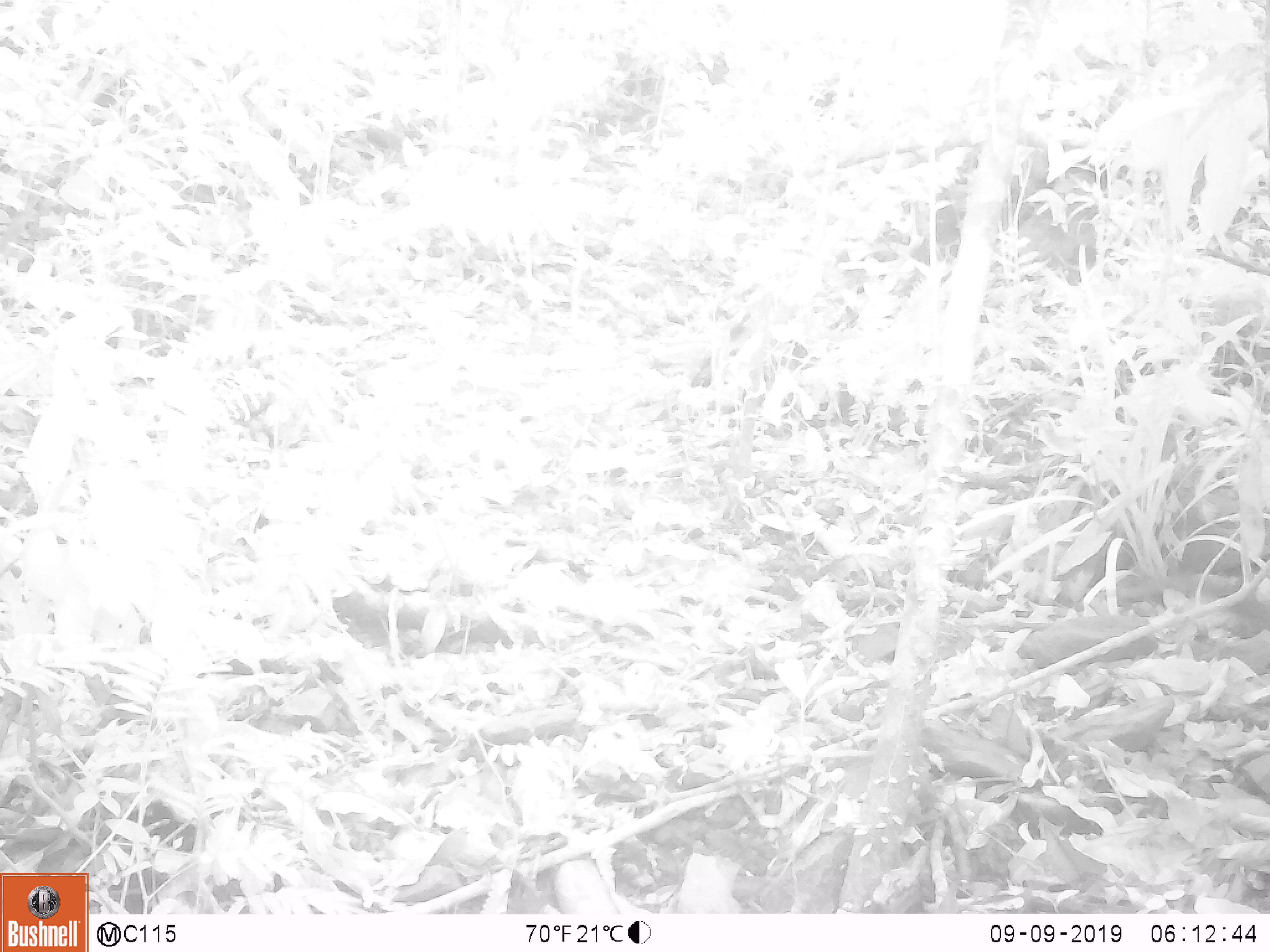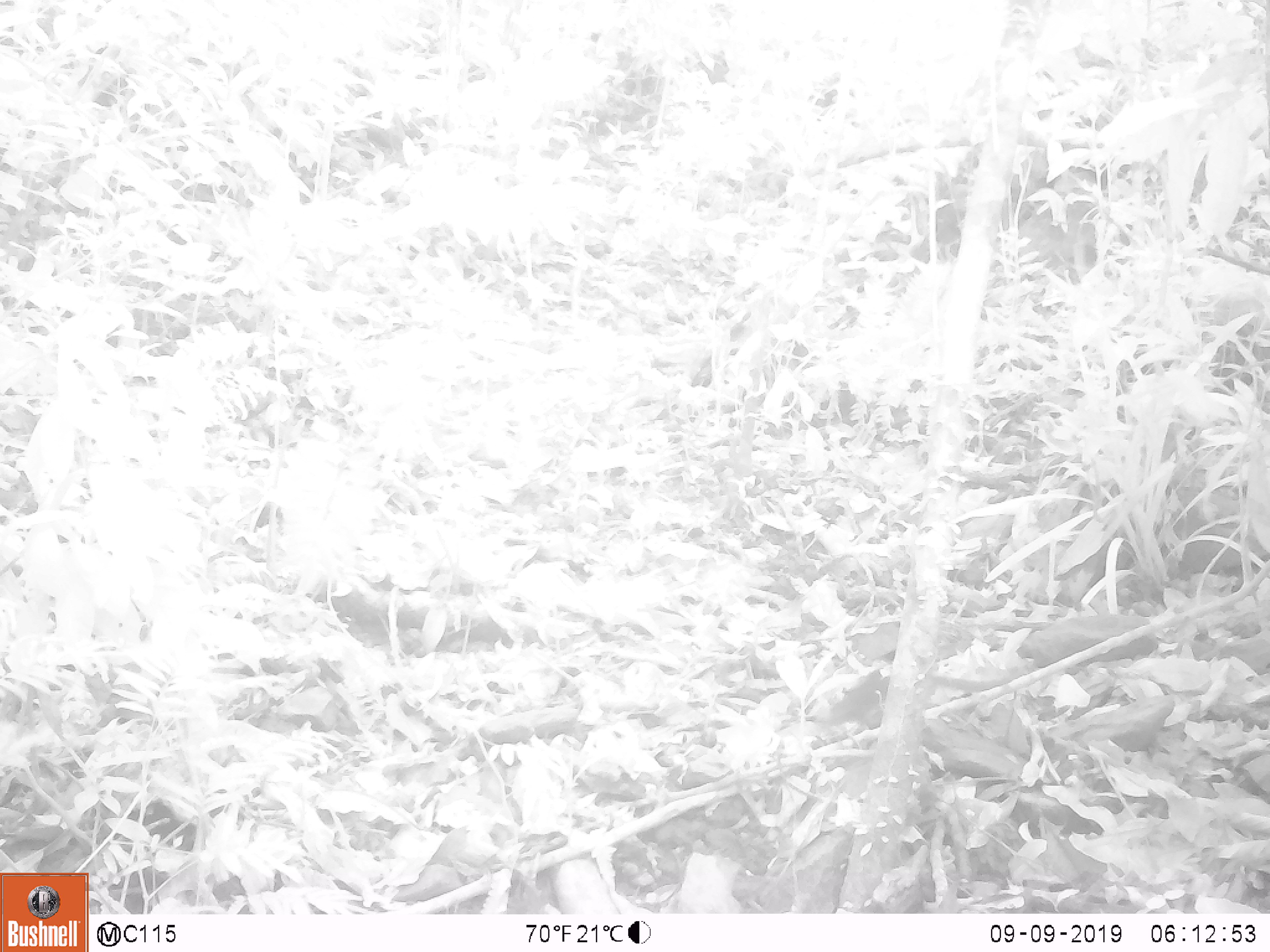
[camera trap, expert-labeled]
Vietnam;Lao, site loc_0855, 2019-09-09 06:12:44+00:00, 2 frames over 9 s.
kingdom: Animalia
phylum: Chordata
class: Mammalia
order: Scandentia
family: Tupaiidae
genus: Tupaia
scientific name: Tupaia belangeri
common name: northern treeshrew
Northern treeshrew (Tupaia belangeri). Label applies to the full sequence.